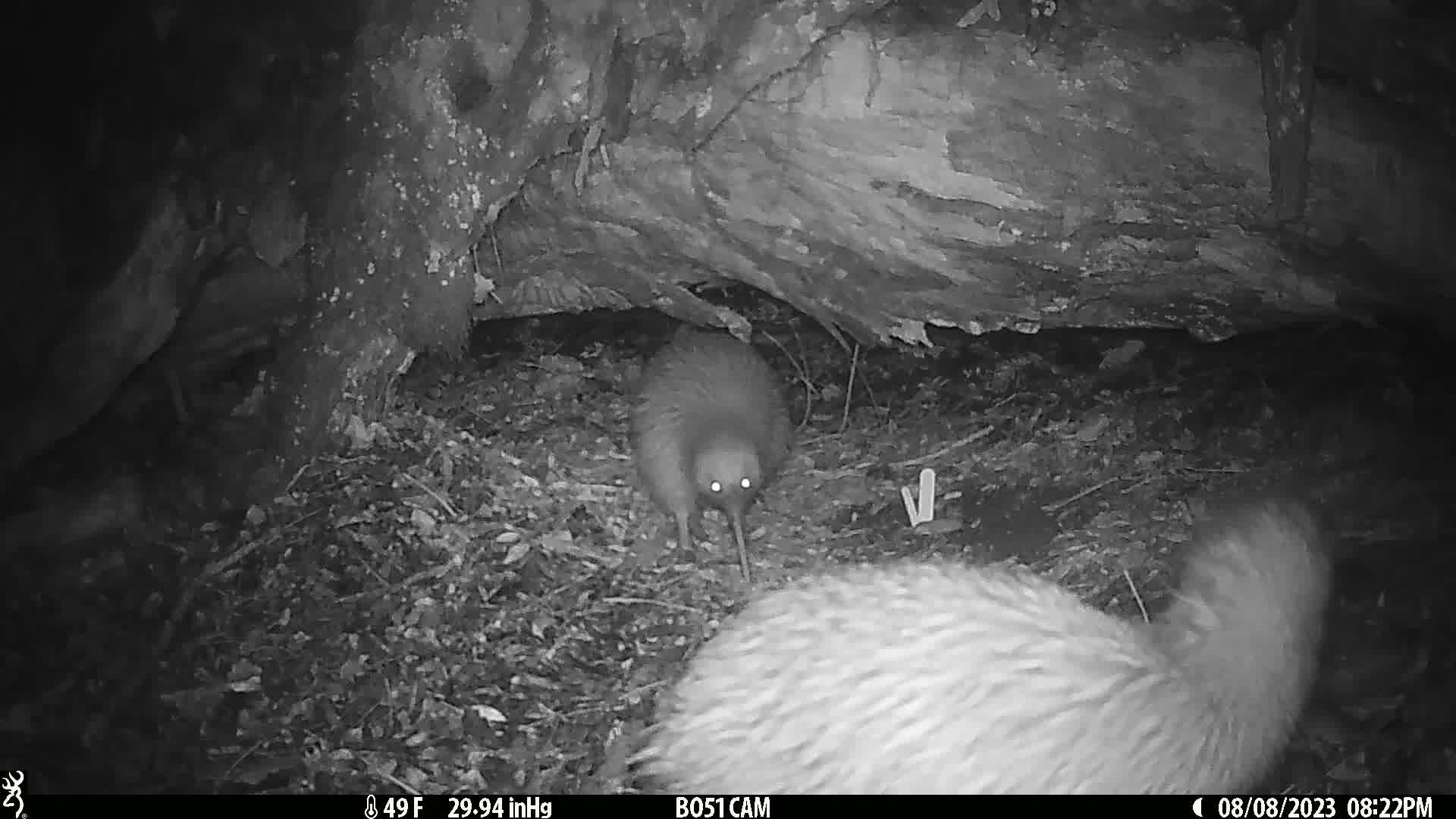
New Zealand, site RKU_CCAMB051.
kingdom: Animalia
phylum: Chordata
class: Aves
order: Apterygiformes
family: Apterygidae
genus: Apteryx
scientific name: Apteryx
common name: kiwi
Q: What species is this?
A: Kiwi (Apteryx).